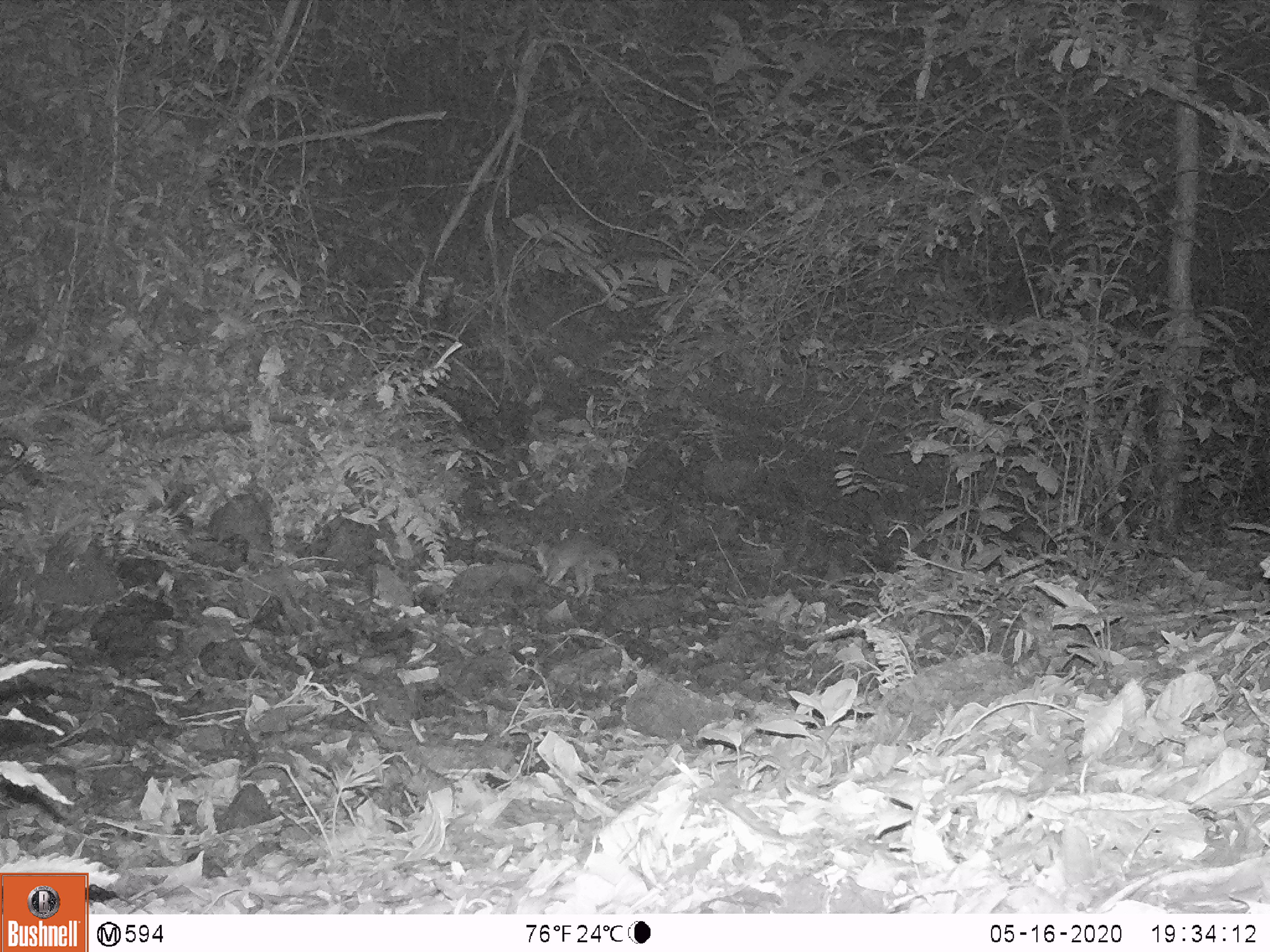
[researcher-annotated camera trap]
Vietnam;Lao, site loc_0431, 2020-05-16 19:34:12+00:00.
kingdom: Animalia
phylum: Chordata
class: Mammalia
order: Carnivora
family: Mustelidae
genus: Melogale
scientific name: Melogale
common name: ferret badger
Ferret badger (Melogale). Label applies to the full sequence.